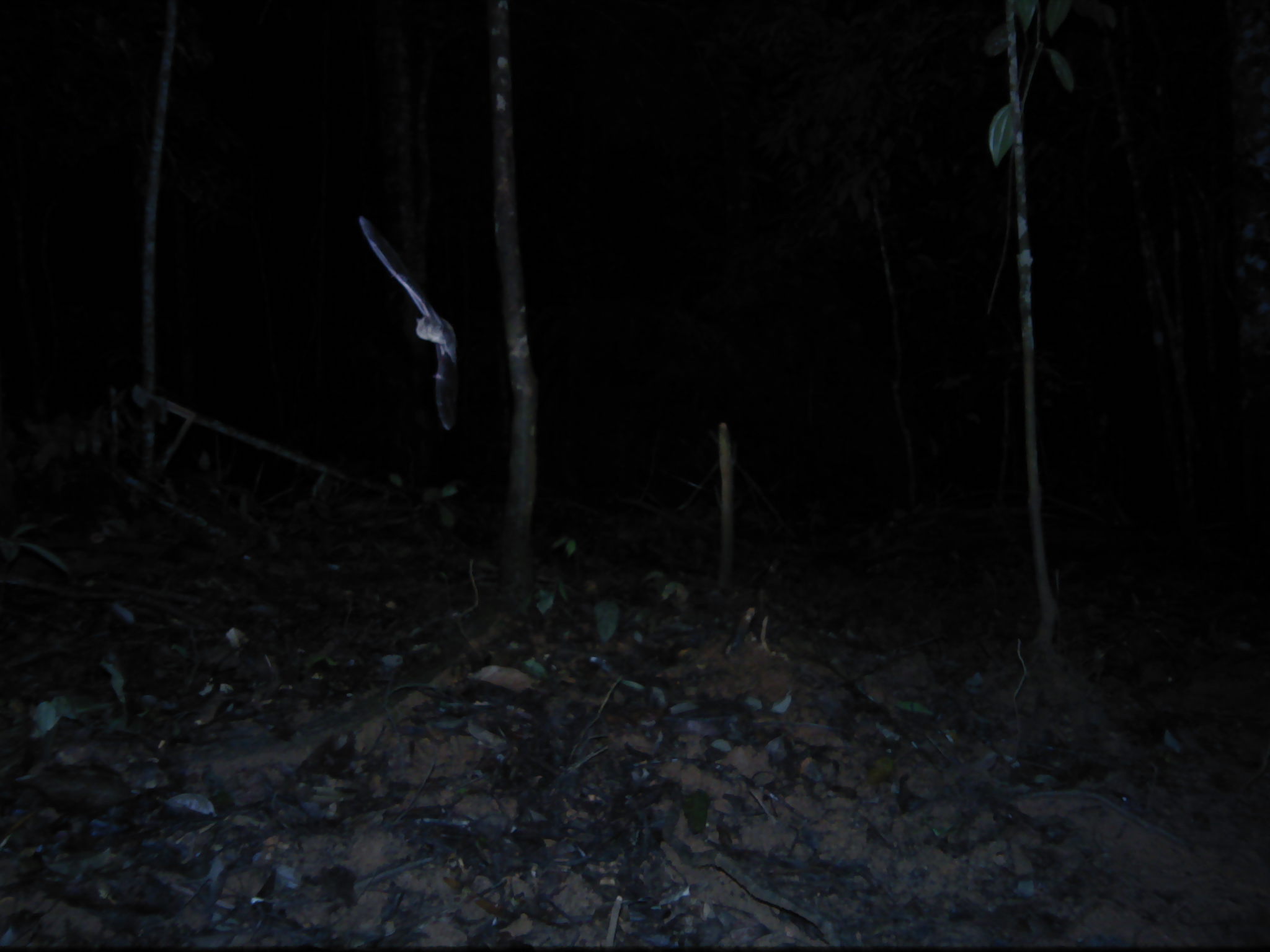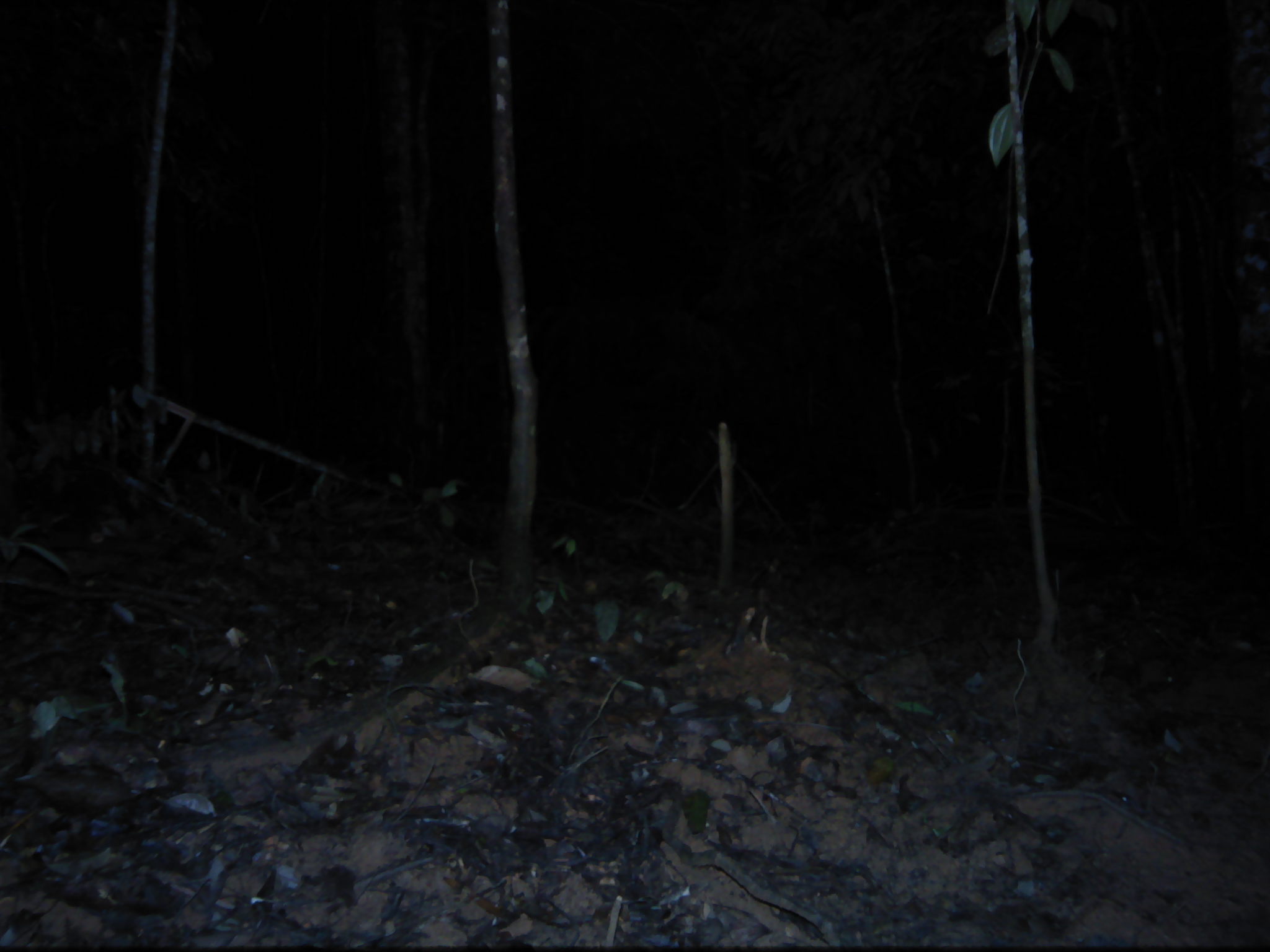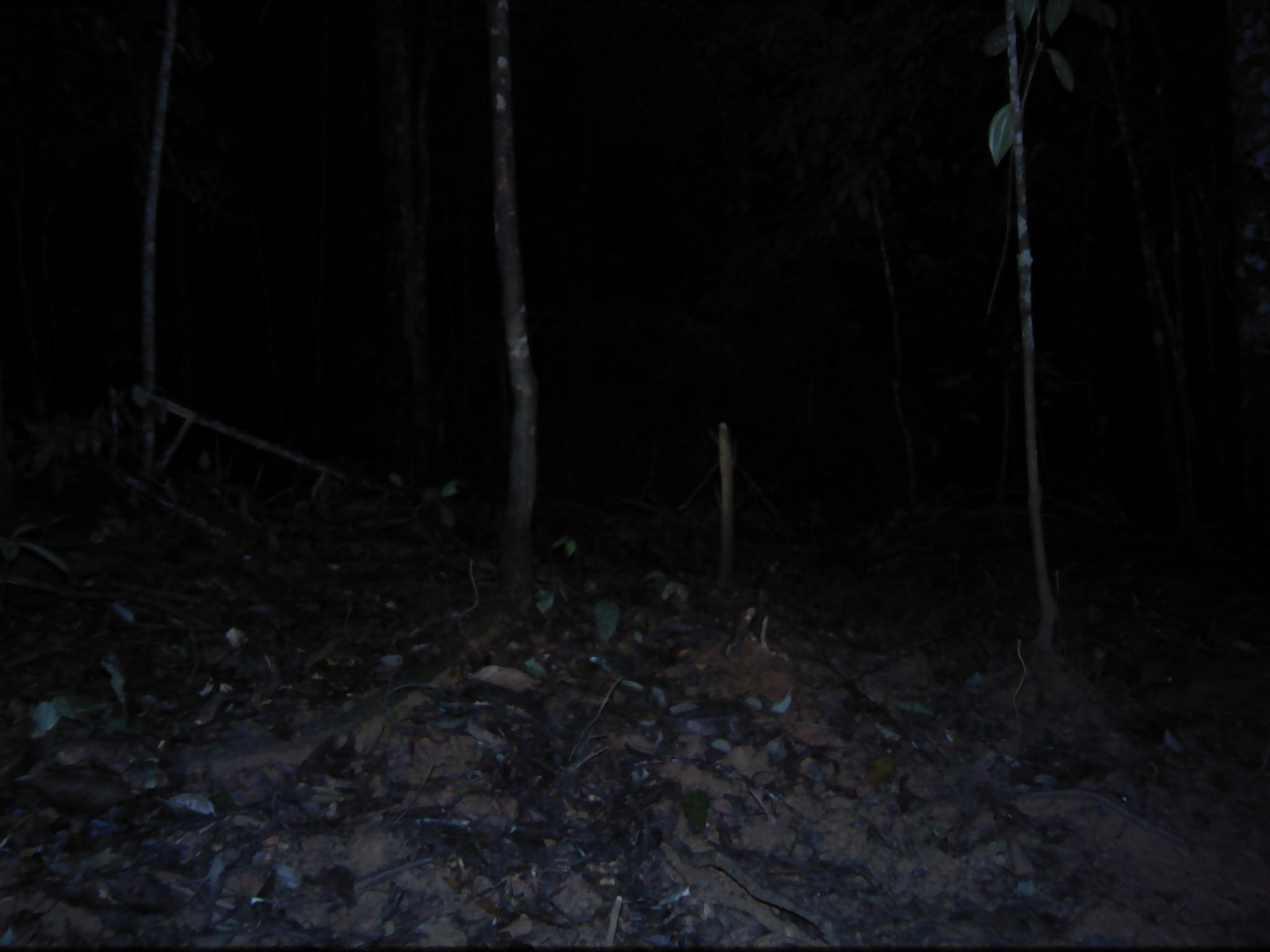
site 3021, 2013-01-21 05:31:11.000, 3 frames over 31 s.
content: unidentified animal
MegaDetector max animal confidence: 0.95